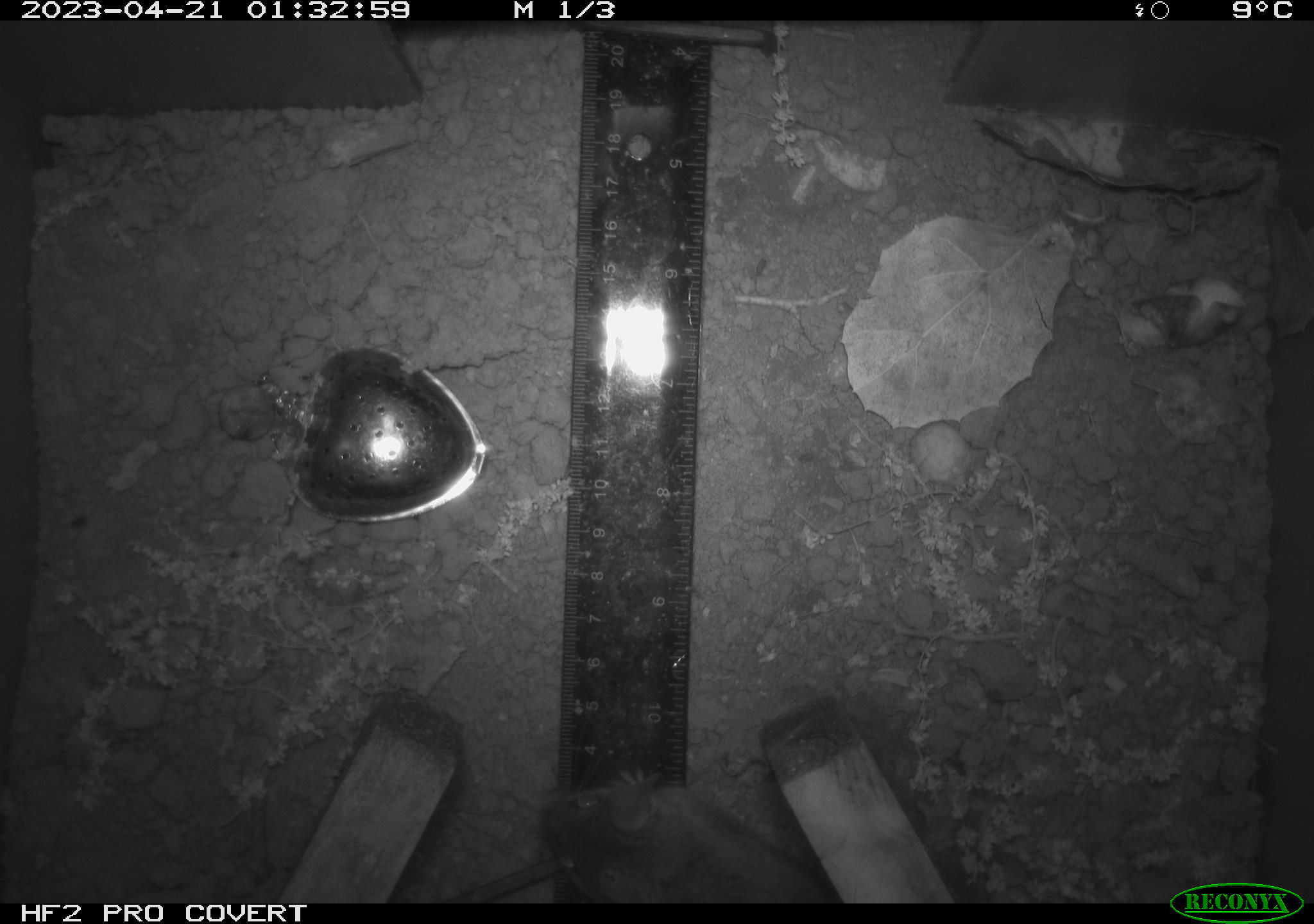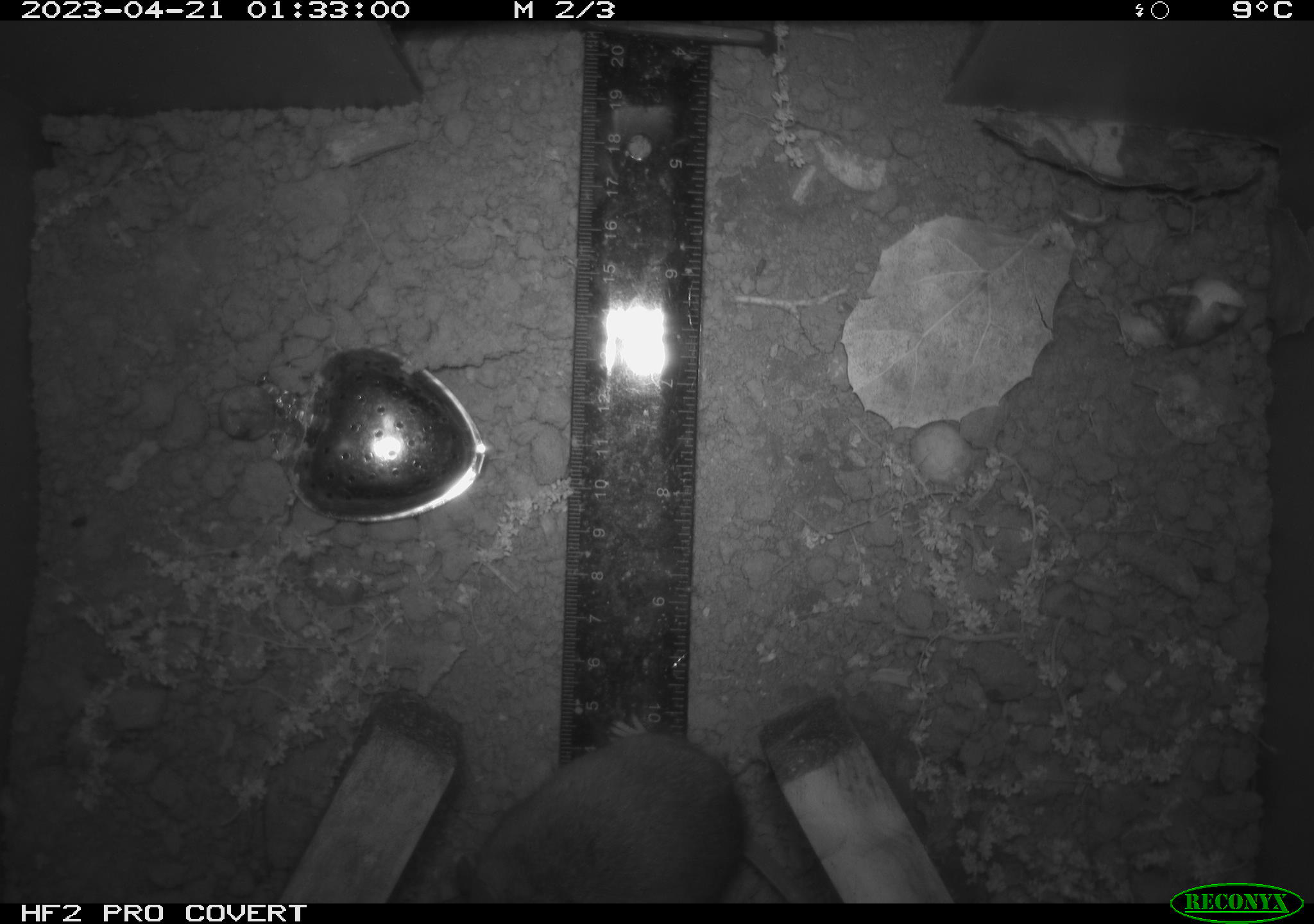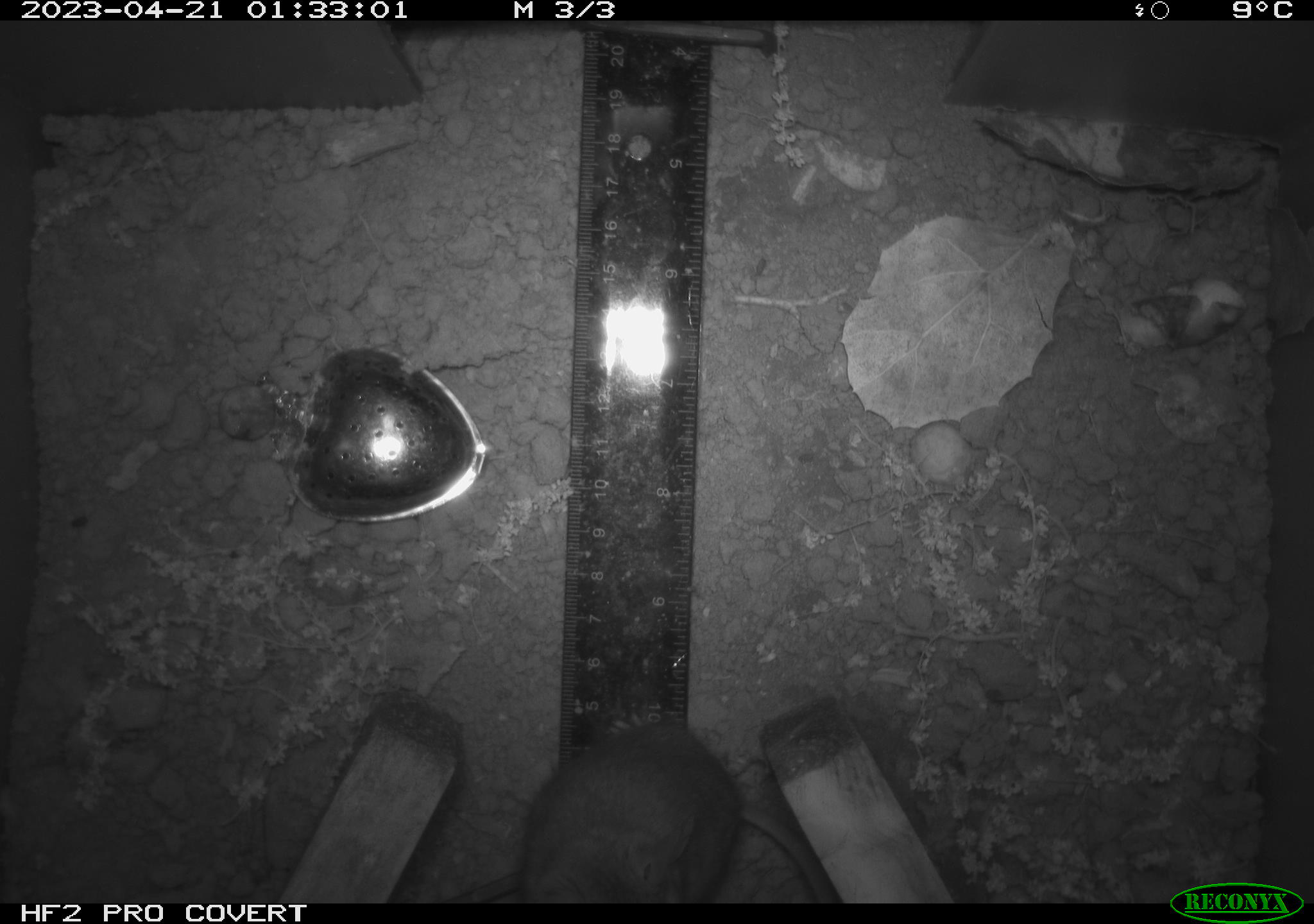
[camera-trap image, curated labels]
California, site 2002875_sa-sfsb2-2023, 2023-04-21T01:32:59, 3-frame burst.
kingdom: Animalia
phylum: Chordata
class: Mammalia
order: Rodentia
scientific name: Rodentia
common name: mouse species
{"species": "mouse species (Rodentia)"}